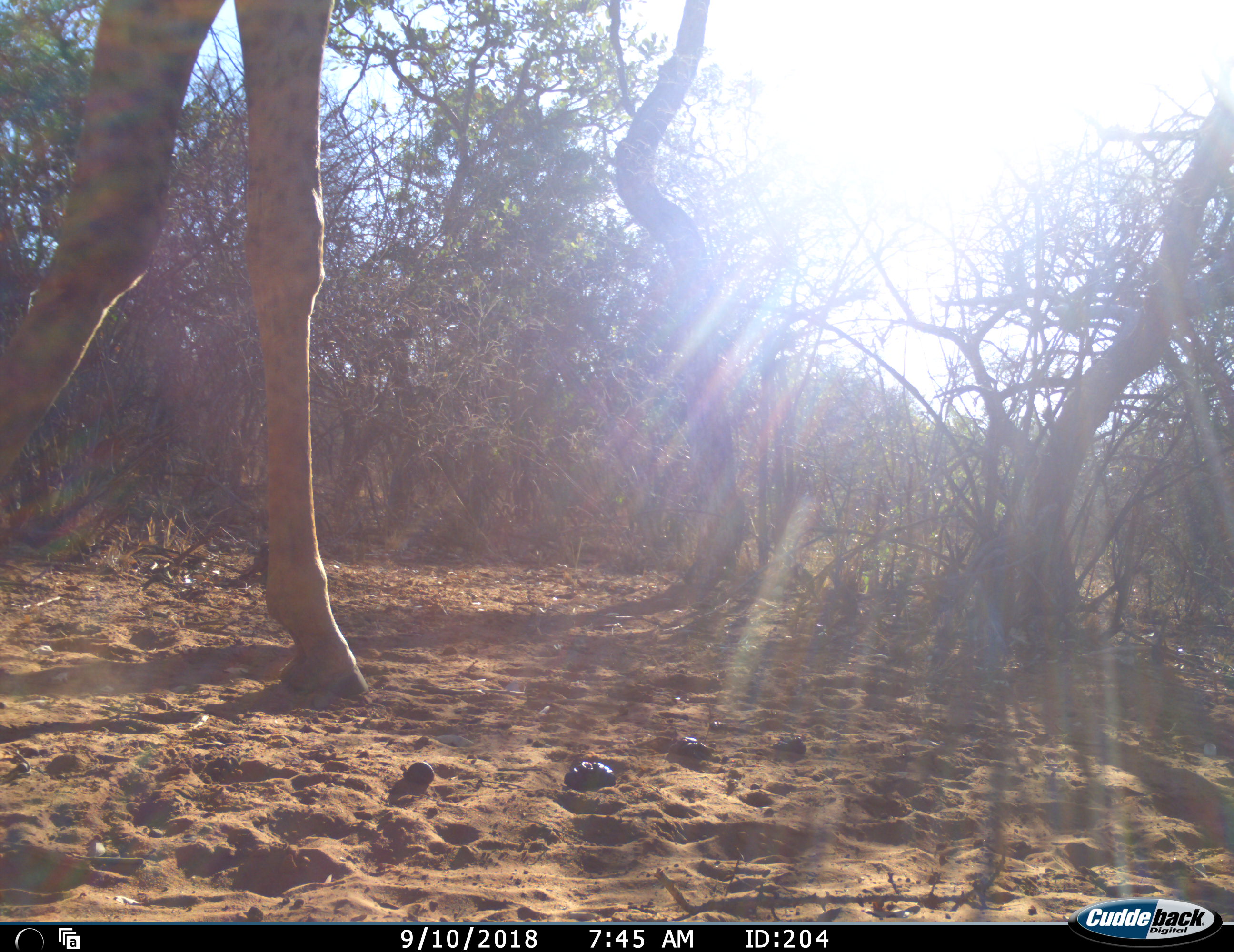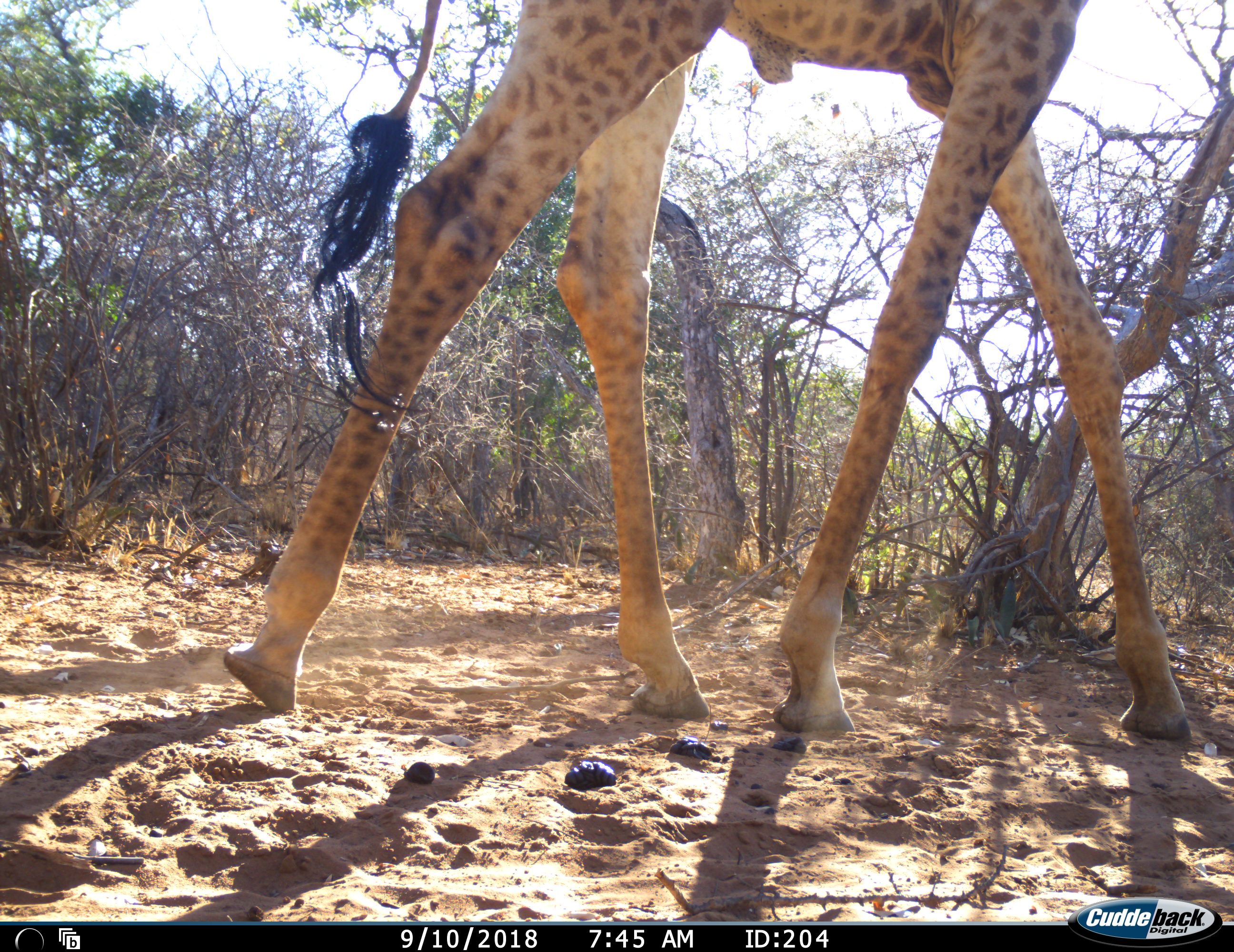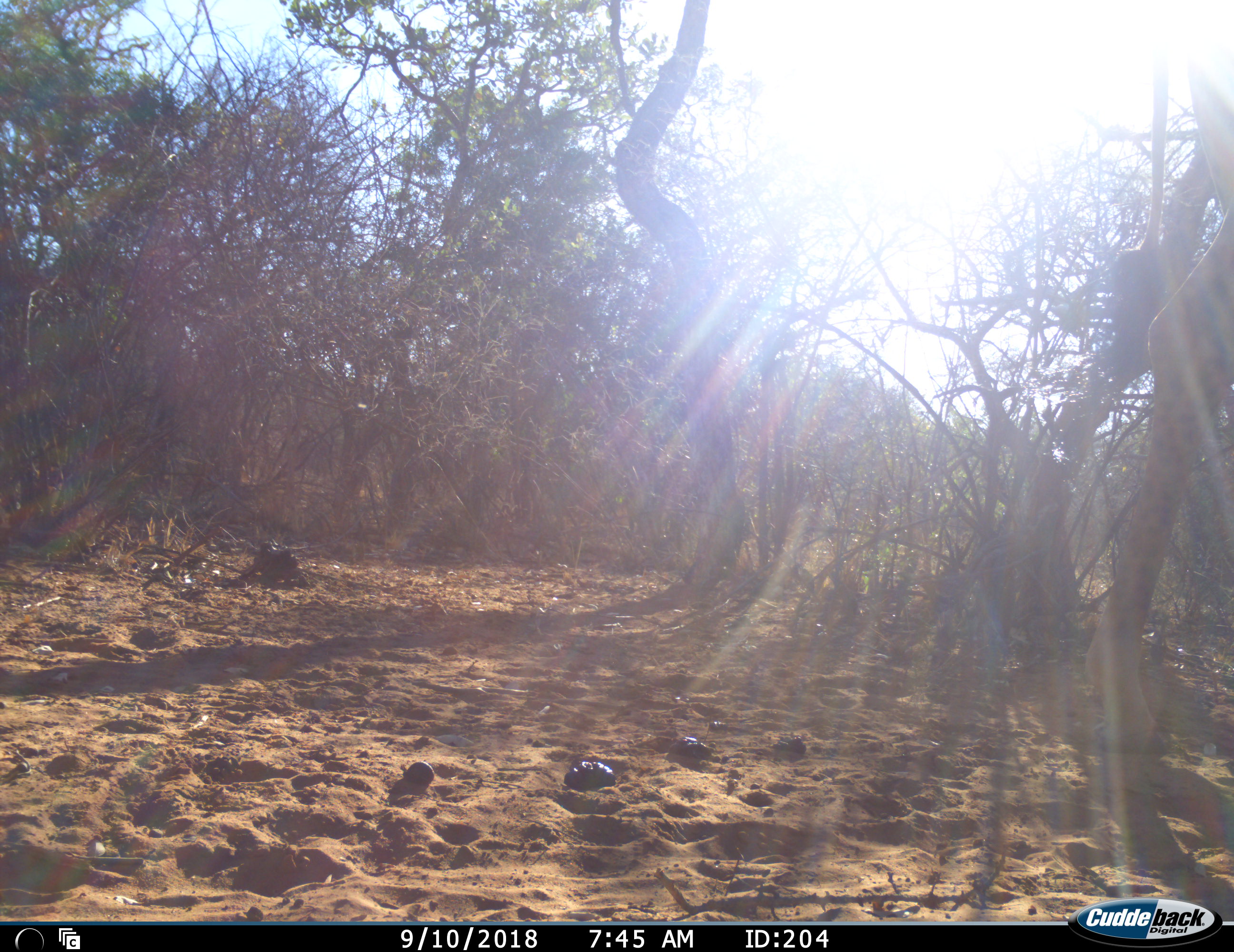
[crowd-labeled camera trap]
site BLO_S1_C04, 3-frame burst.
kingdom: Animalia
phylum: Chordata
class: Mammalia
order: Artiodactyla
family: Giraffidae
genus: Giraffa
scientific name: Giraffa camelopardalis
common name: giraffe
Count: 1.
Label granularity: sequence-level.